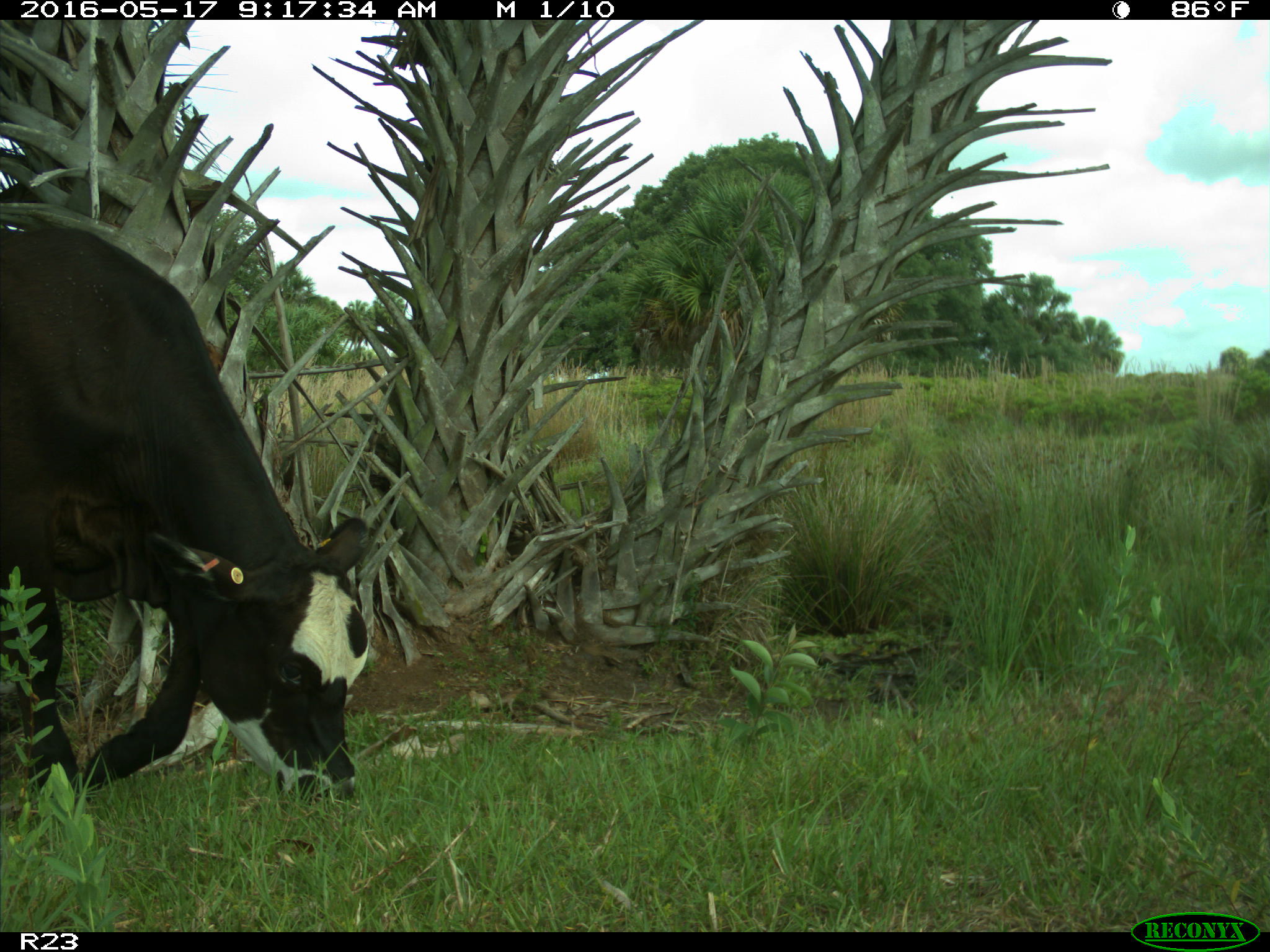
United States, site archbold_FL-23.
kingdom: Animalia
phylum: Chordata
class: Mammalia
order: Artiodactyla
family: Bovidae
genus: Bos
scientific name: Bos taurus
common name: domestic cow